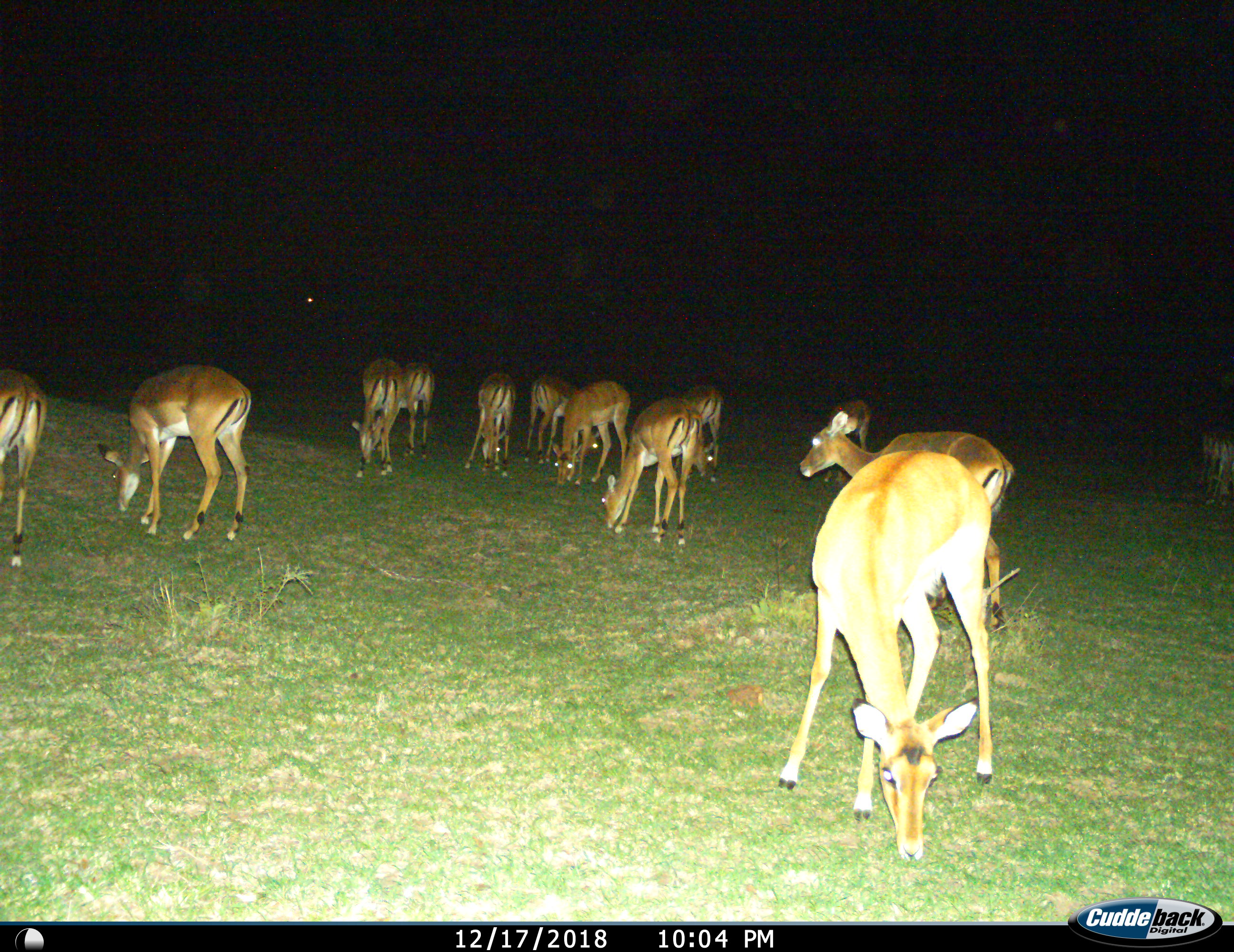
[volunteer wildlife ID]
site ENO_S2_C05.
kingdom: Animalia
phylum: Chordata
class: Mammalia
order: Artiodactyla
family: Bovidae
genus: Aepyceros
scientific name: Aepyceros melampus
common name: impala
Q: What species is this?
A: Impala (Aepyceros melampus).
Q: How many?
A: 11-50.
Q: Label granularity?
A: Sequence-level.